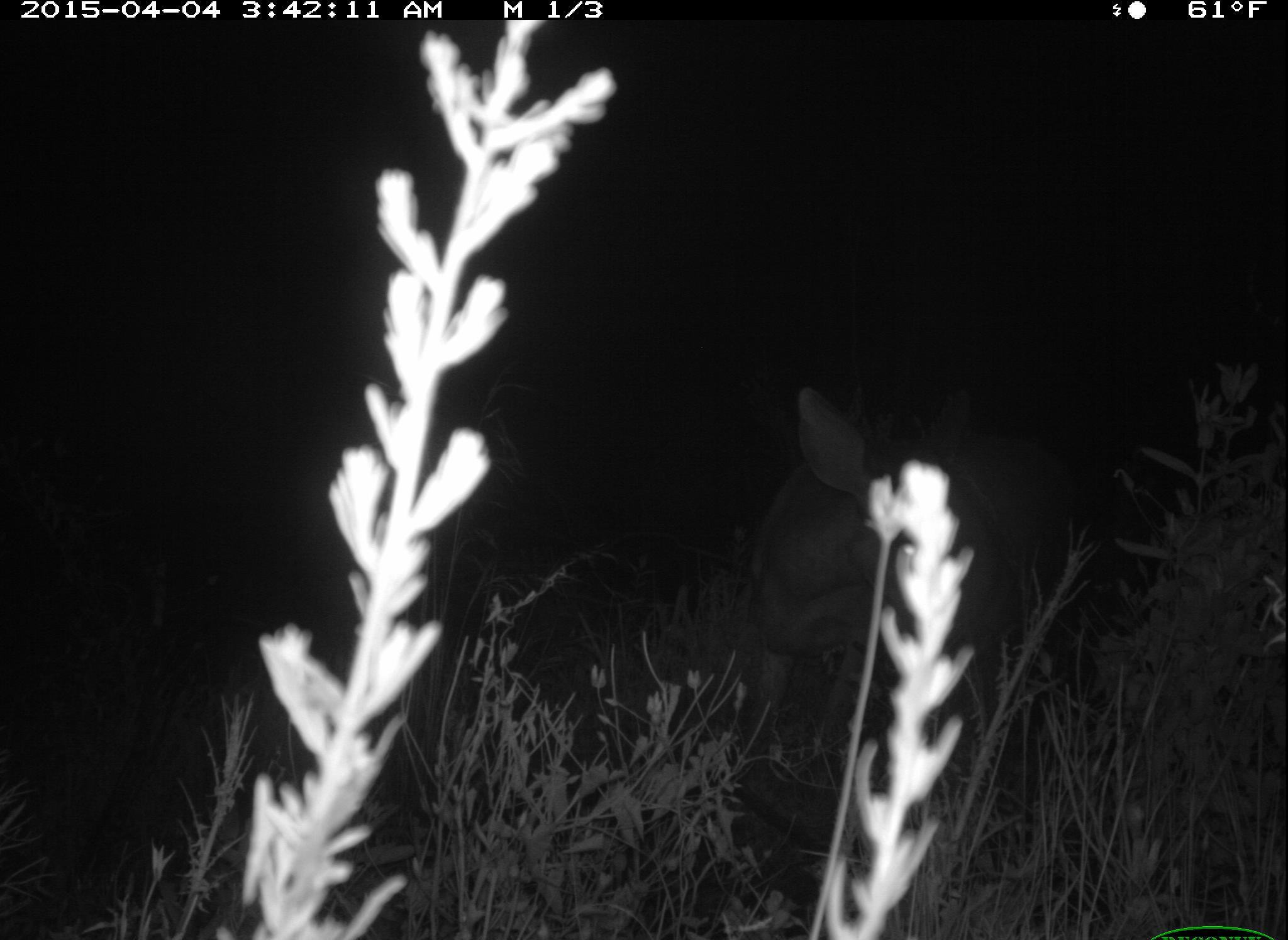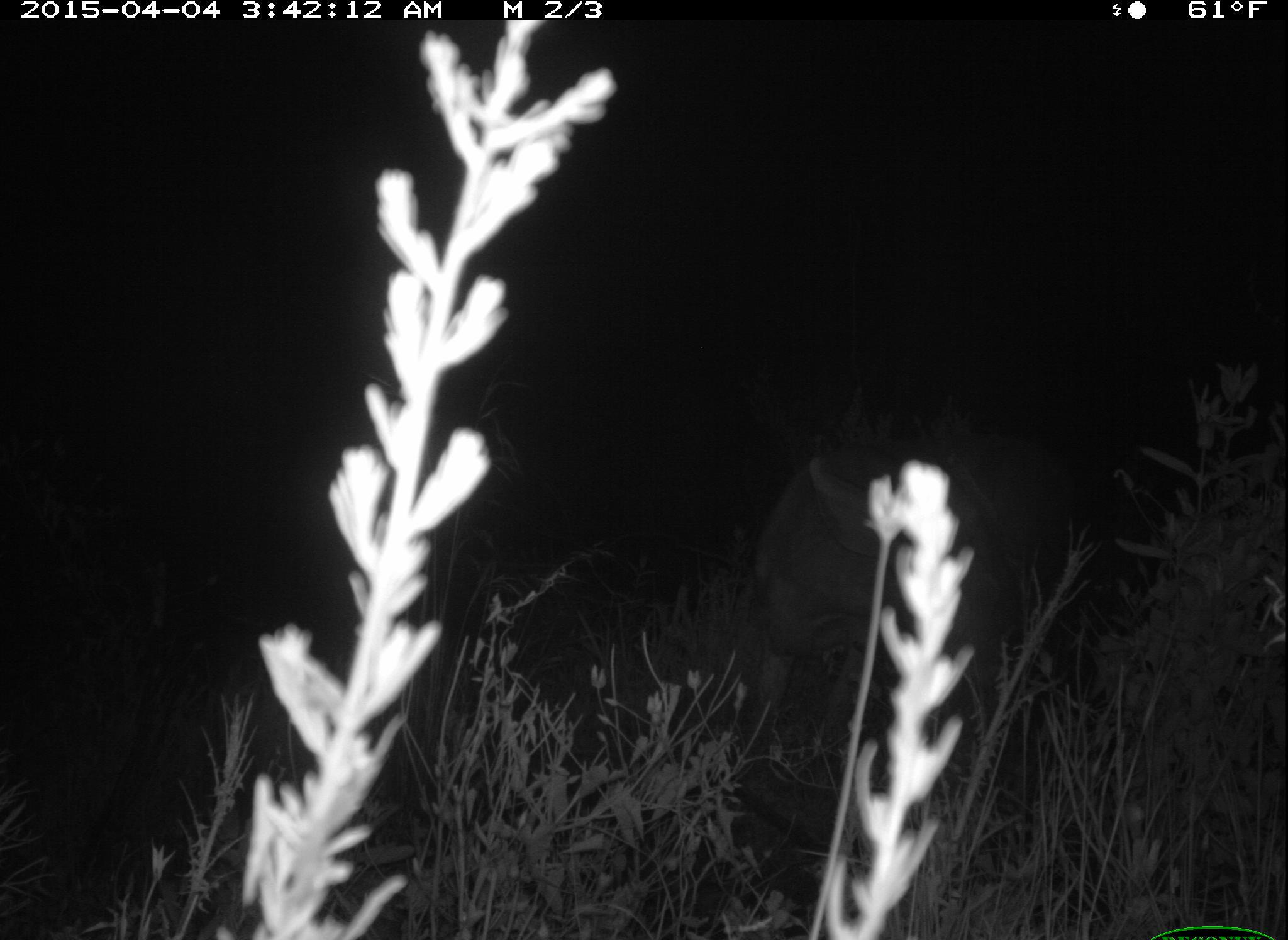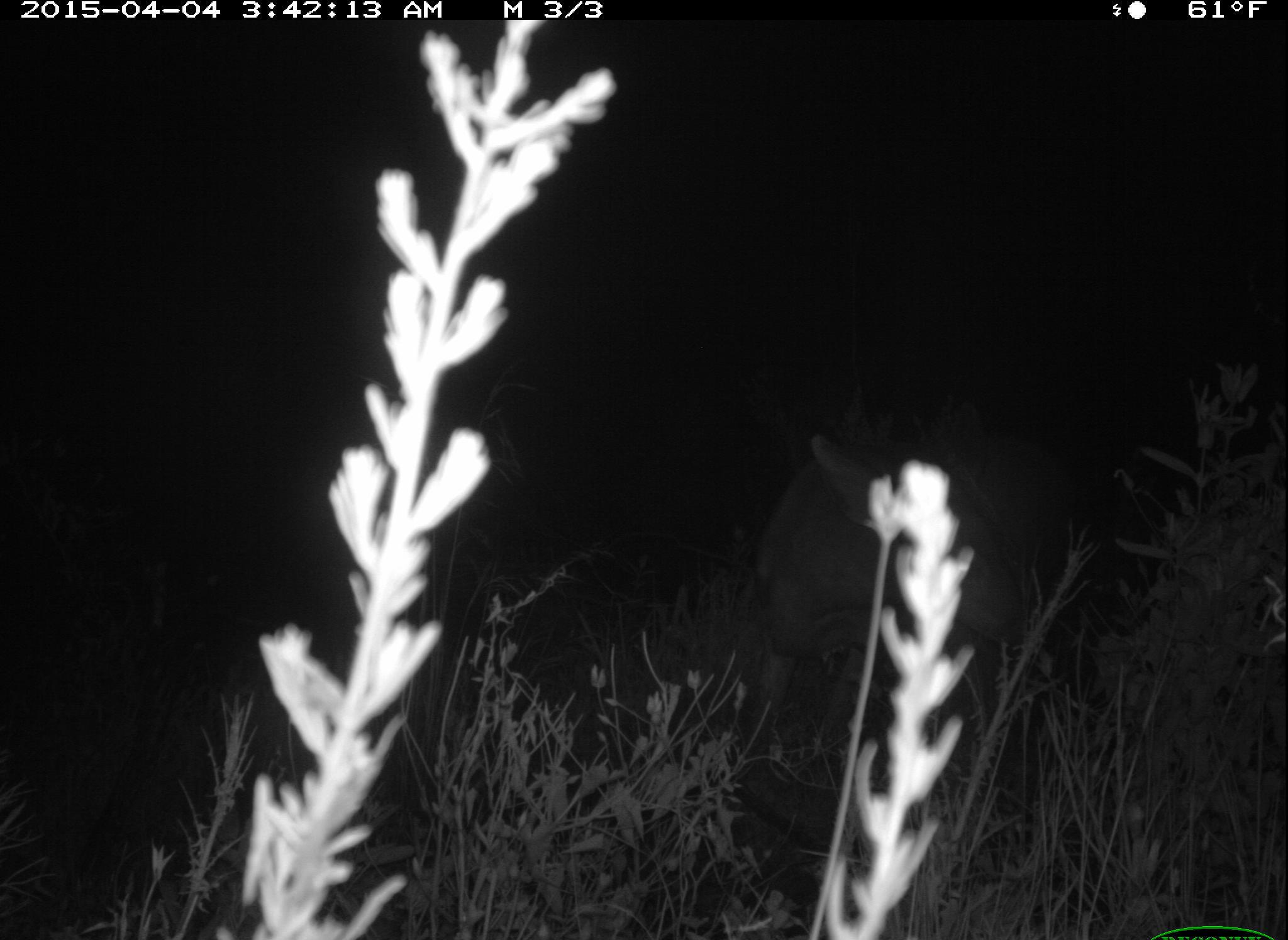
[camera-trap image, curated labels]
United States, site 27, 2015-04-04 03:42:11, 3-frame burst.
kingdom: Animalia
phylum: Chordata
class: Mammalia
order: Artiodactyla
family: Cervidae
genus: Odocoileus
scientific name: Odocoileus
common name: deer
Deer (Odocoileus).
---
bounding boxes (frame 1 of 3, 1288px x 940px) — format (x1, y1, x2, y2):
deer: (728, 385, 1049, 855)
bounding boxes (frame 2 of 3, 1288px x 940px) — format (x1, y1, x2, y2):
deer: (749, 396, 1049, 857)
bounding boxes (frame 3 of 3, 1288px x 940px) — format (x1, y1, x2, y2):
deer: (747, 430, 1067, 866)